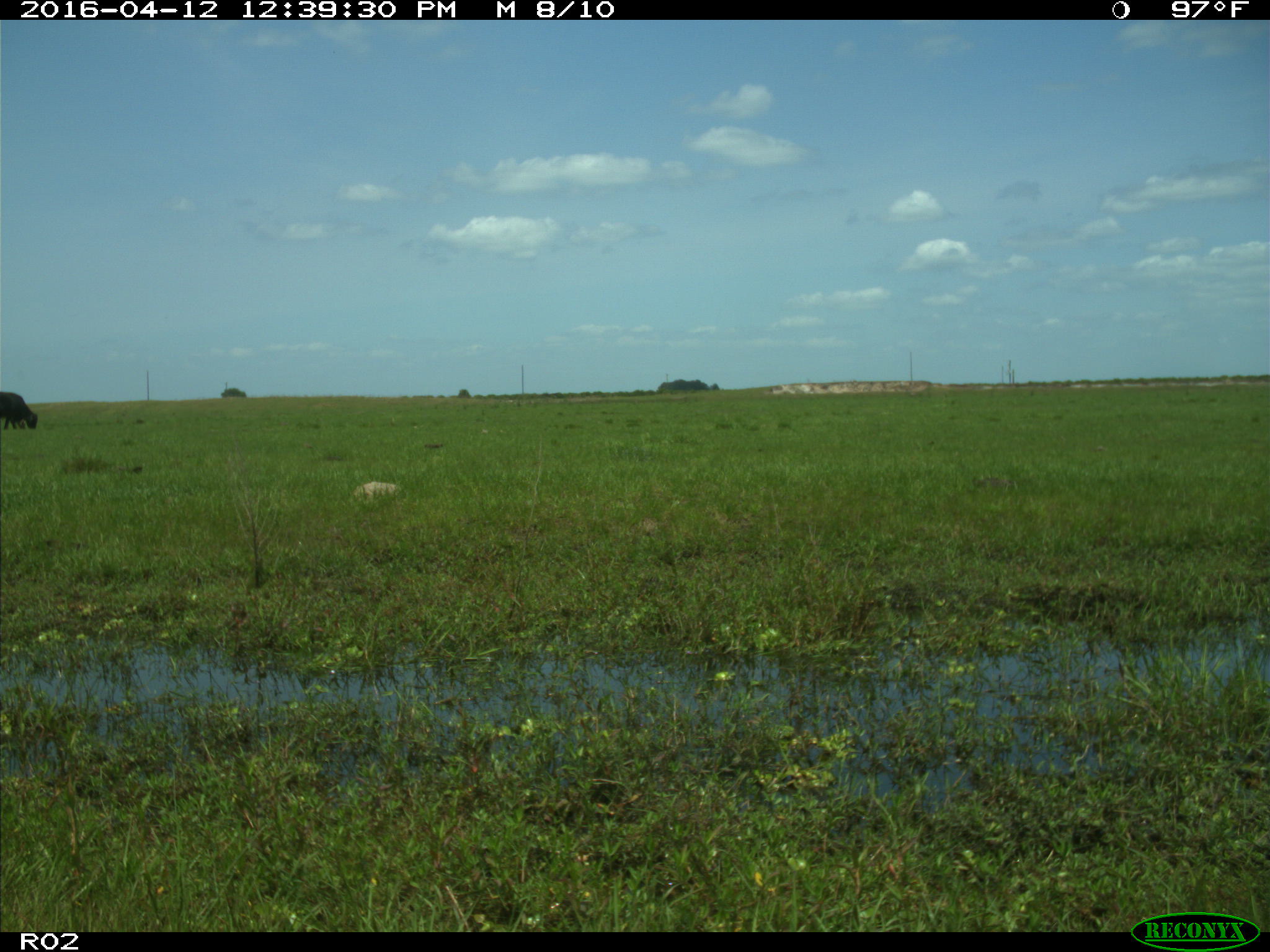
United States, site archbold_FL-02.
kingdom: Animalia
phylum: Chordata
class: Mammalia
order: Artiodactyla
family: Bovidae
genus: Bos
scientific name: Bos taurus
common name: domestic cow